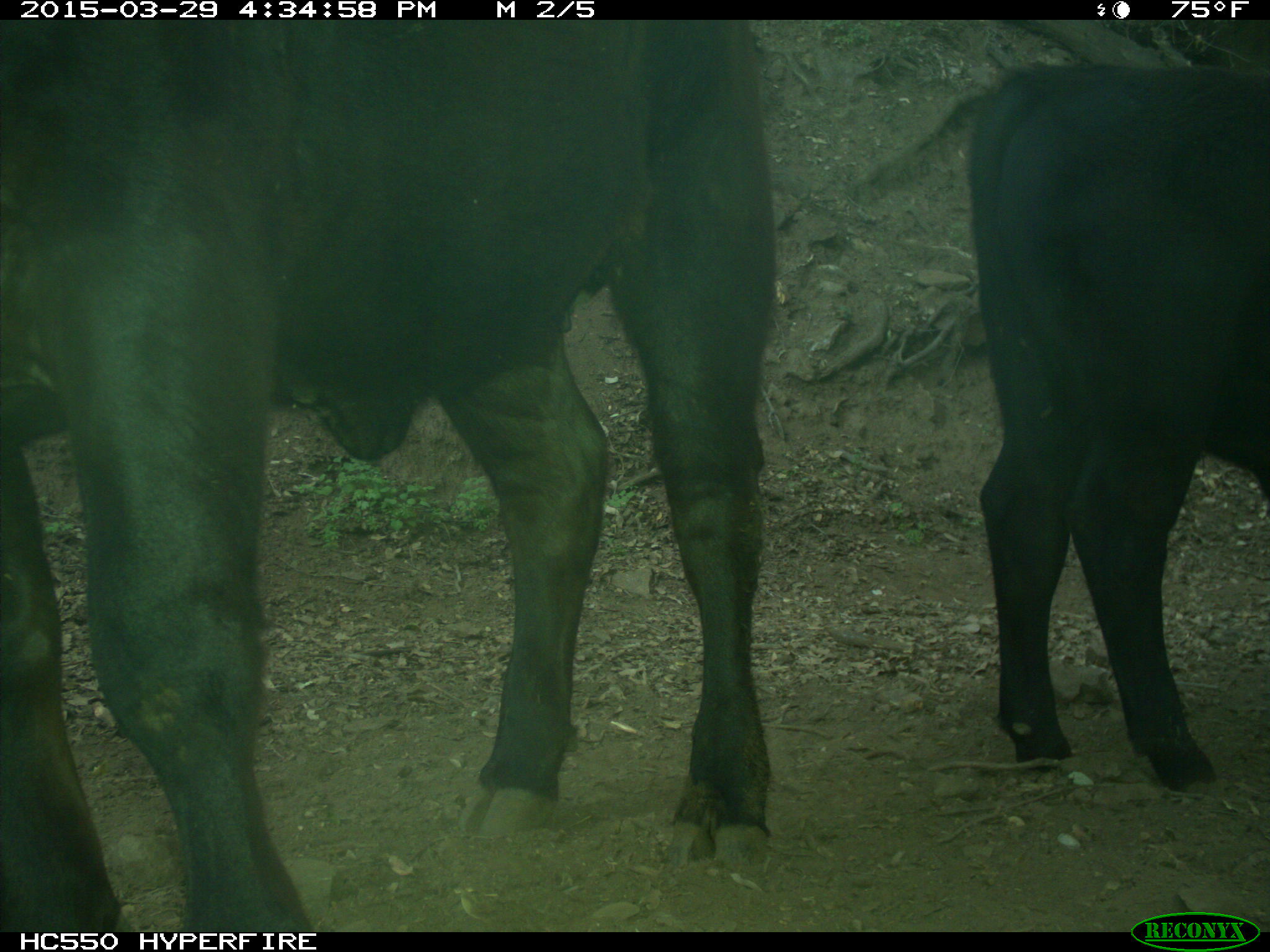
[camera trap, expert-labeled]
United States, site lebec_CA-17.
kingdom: Animalia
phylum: Chordata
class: Mammalia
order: Artiodactyla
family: Bovidae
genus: Bos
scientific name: Bos taurus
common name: domestic cow